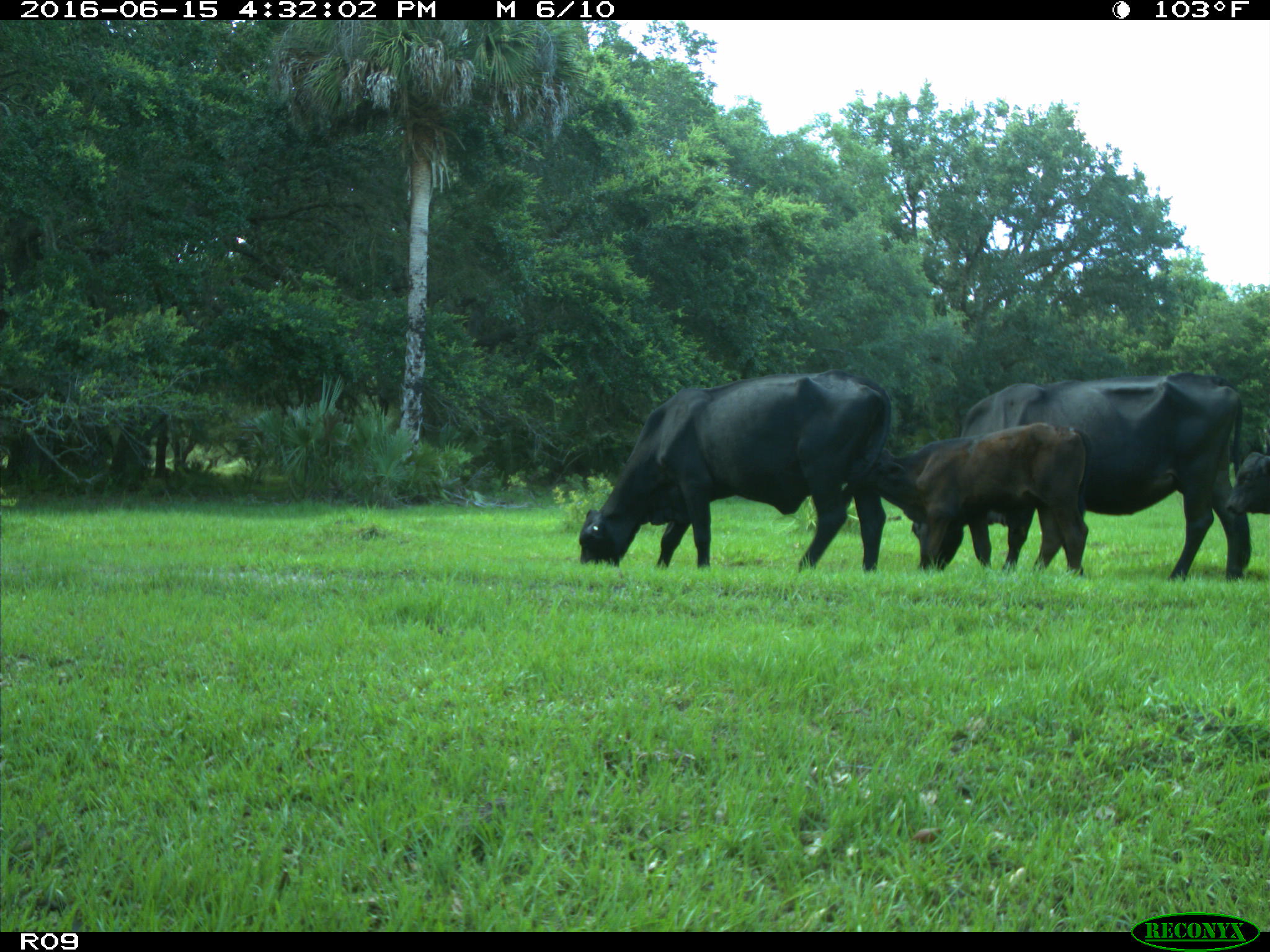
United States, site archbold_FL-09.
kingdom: Animalia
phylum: Chordata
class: Mammalia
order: Artiodactyla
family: Bovidae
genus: Bos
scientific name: Bos taurus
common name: domestic cow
Bos taurus (domestic cow).